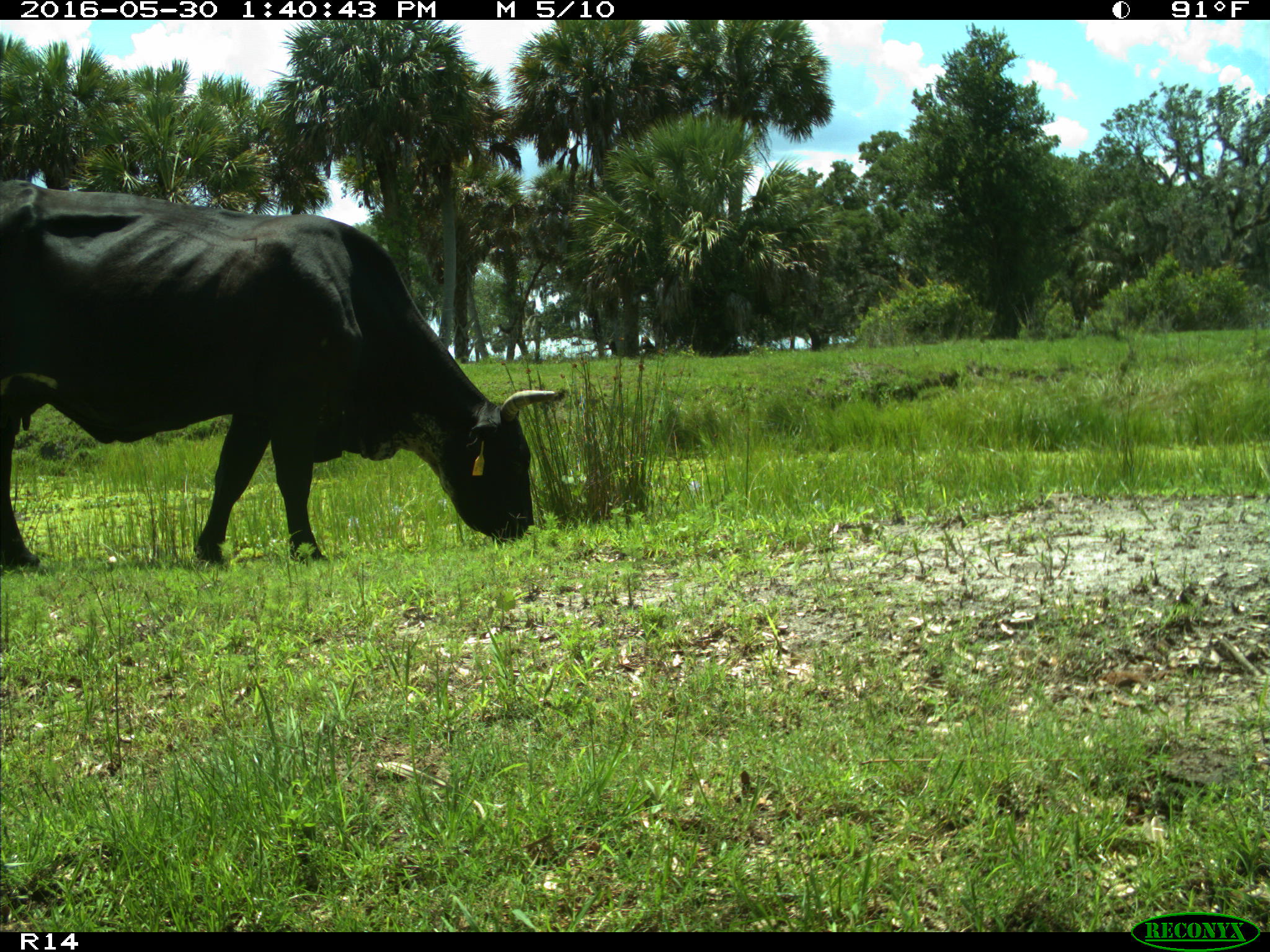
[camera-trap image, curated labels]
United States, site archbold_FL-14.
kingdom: Animalia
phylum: Chordata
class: Mammalia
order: Artiodactyla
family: Bovidae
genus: Bos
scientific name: Bos taurus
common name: domestic cow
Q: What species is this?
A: Bos taurus (domestic cow).